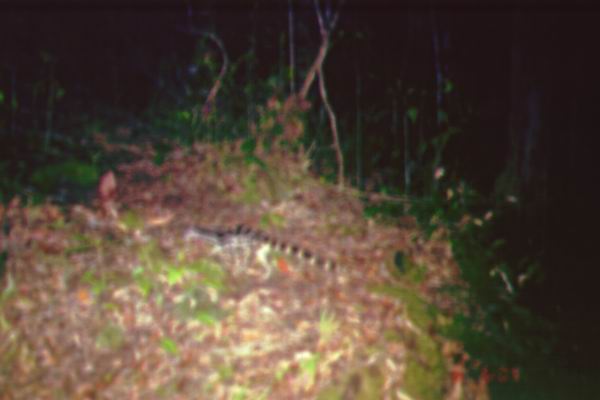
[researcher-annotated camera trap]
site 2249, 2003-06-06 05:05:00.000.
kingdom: Animalia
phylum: Chordata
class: Mammalia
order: Carnivora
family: Prionodontidae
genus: Prionodon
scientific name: Prionodon linsang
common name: banded linsang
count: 1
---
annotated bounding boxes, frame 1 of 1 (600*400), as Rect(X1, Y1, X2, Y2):
prionodon linsang: Rect(182, 224, 360, 282)